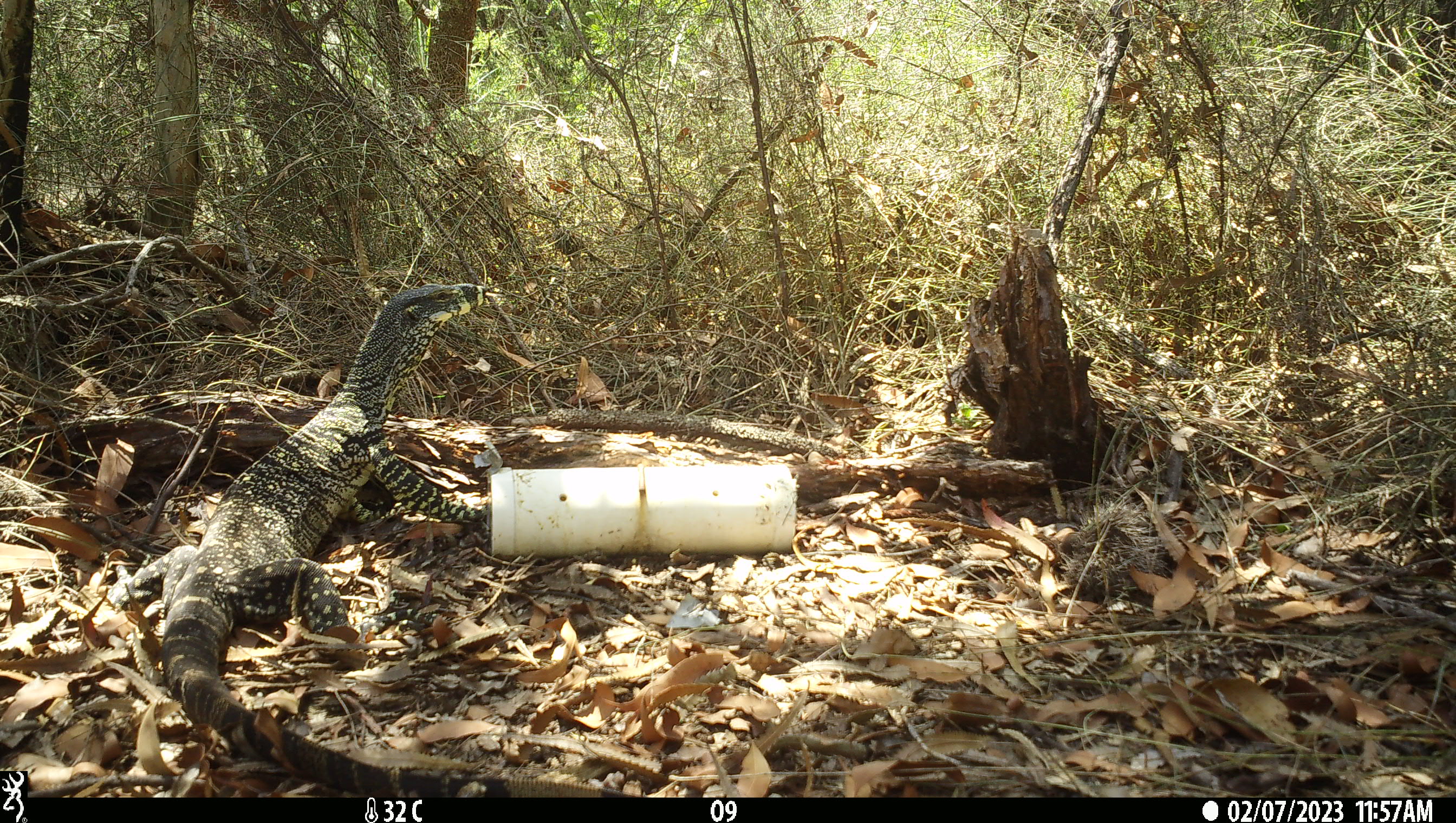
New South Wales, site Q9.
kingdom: Animalia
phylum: Chordata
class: Reptilia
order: Squamata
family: Varanidae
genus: Varanus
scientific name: Varanus varius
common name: lace monitor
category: goanna